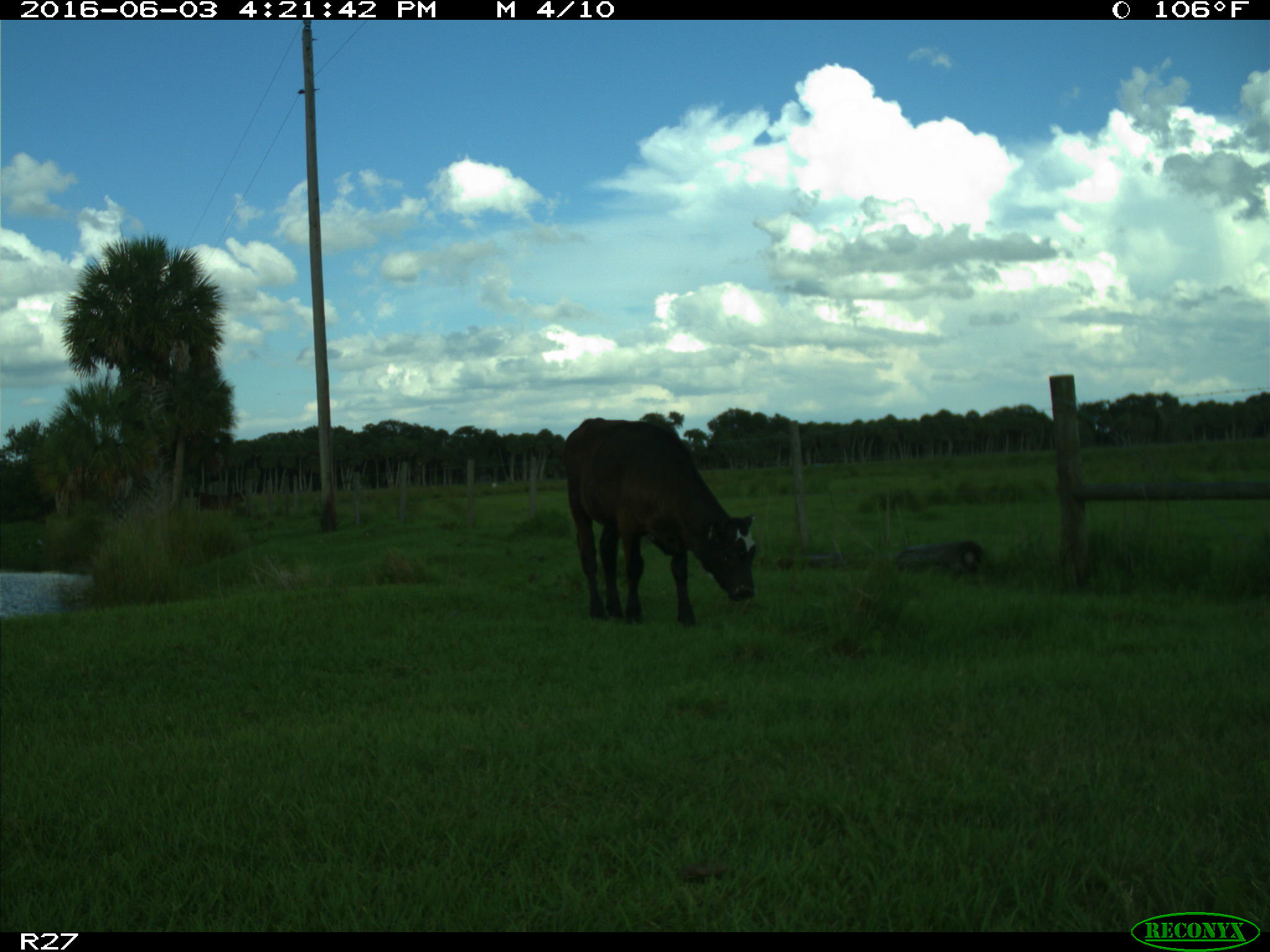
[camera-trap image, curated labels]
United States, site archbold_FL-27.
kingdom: Animalia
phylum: Chordata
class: Mammalia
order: Artiodactyla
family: Bovidae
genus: Bos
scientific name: Bos taurus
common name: domestic cow